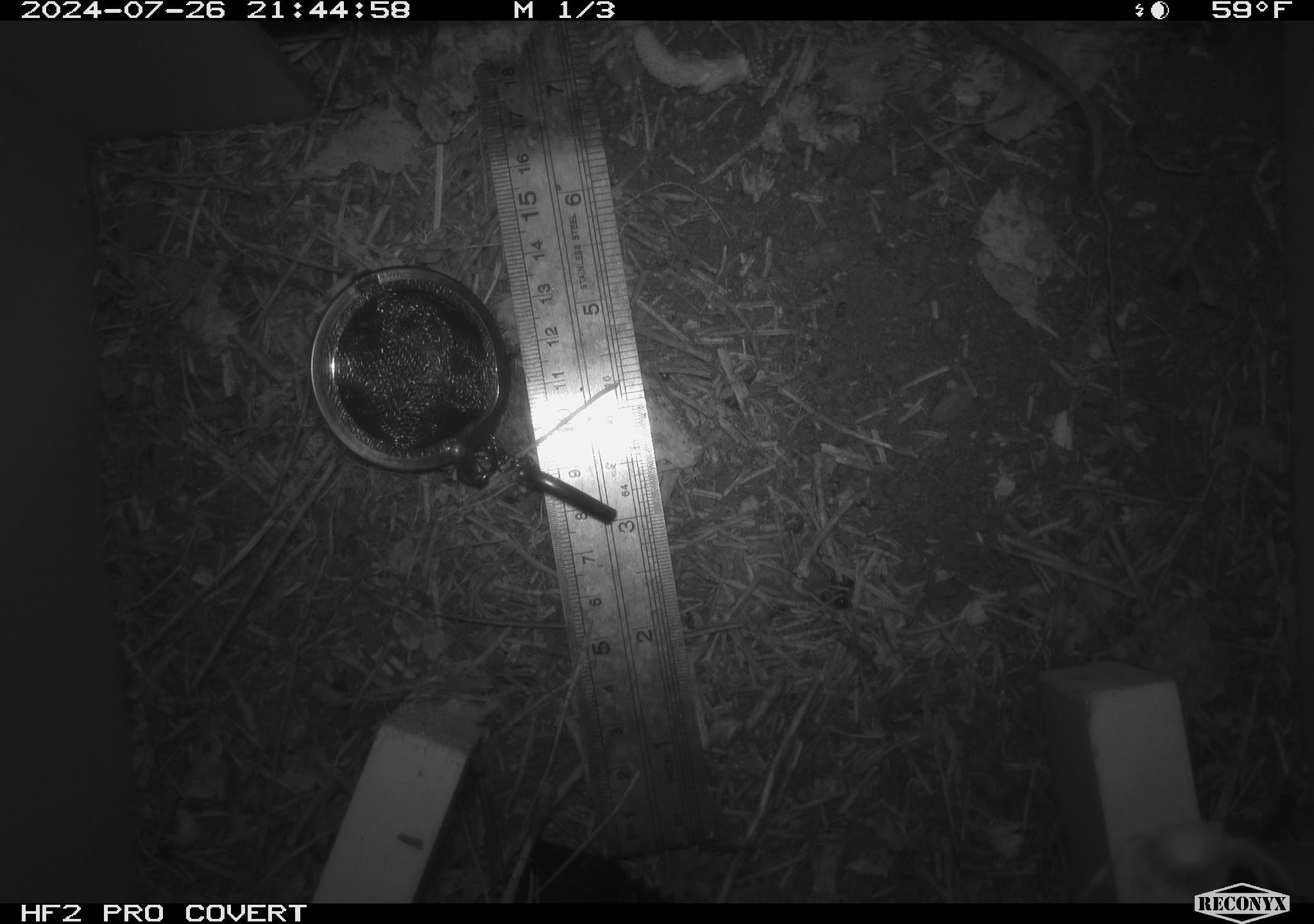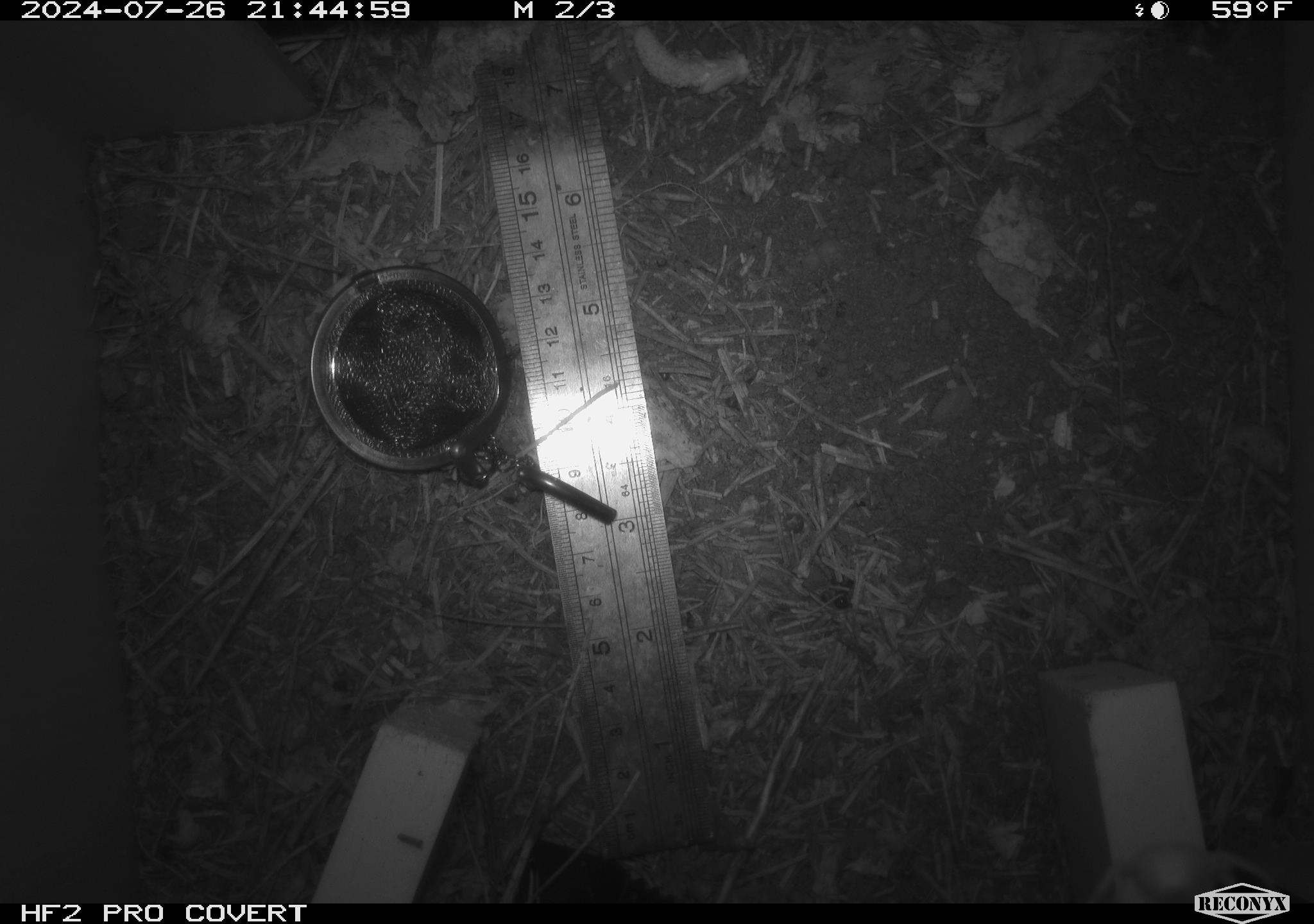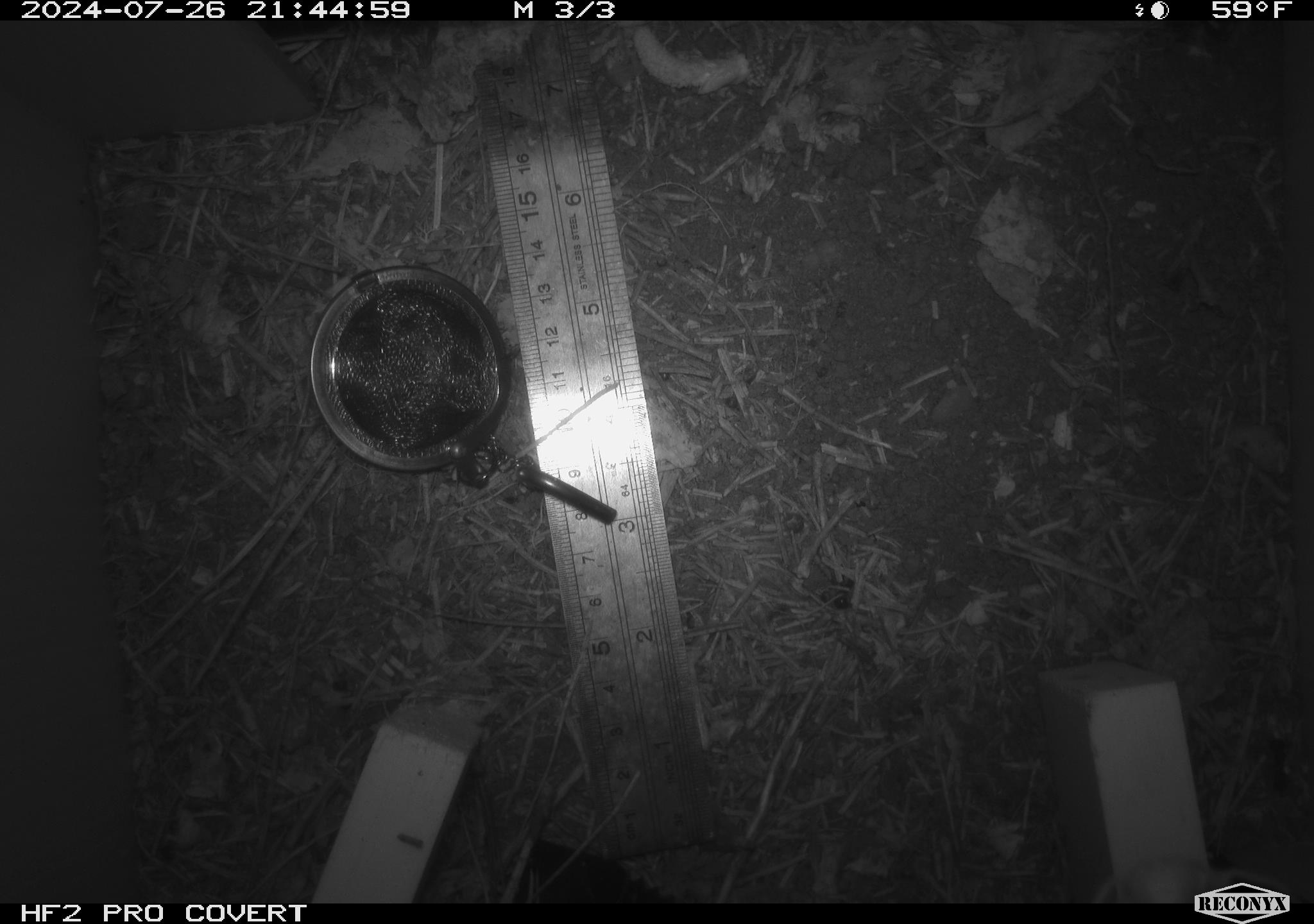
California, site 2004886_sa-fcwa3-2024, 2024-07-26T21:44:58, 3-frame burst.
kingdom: Animalia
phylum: Chordata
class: Mammalia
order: Rodentia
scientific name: Rodentia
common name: mouse species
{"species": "mouse species (Rodentia)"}